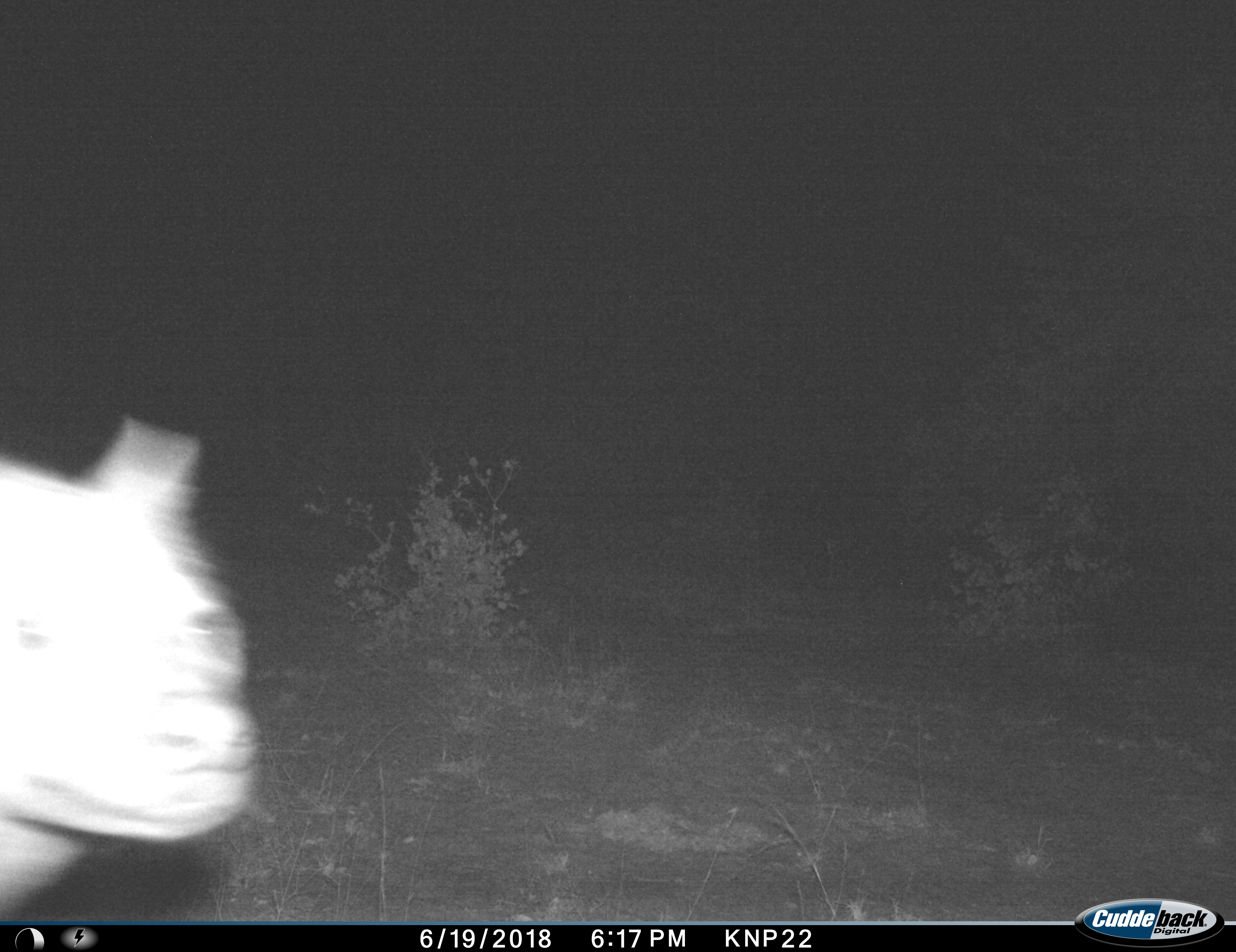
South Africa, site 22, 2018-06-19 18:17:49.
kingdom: Animalia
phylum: Chordata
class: Mammalia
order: Carnivora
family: Hyaenidae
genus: Crocuta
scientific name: Crocuta crocuta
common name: spotted hyena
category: hyenaspotted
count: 1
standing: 25%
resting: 0%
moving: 75%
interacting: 12%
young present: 0%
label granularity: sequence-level